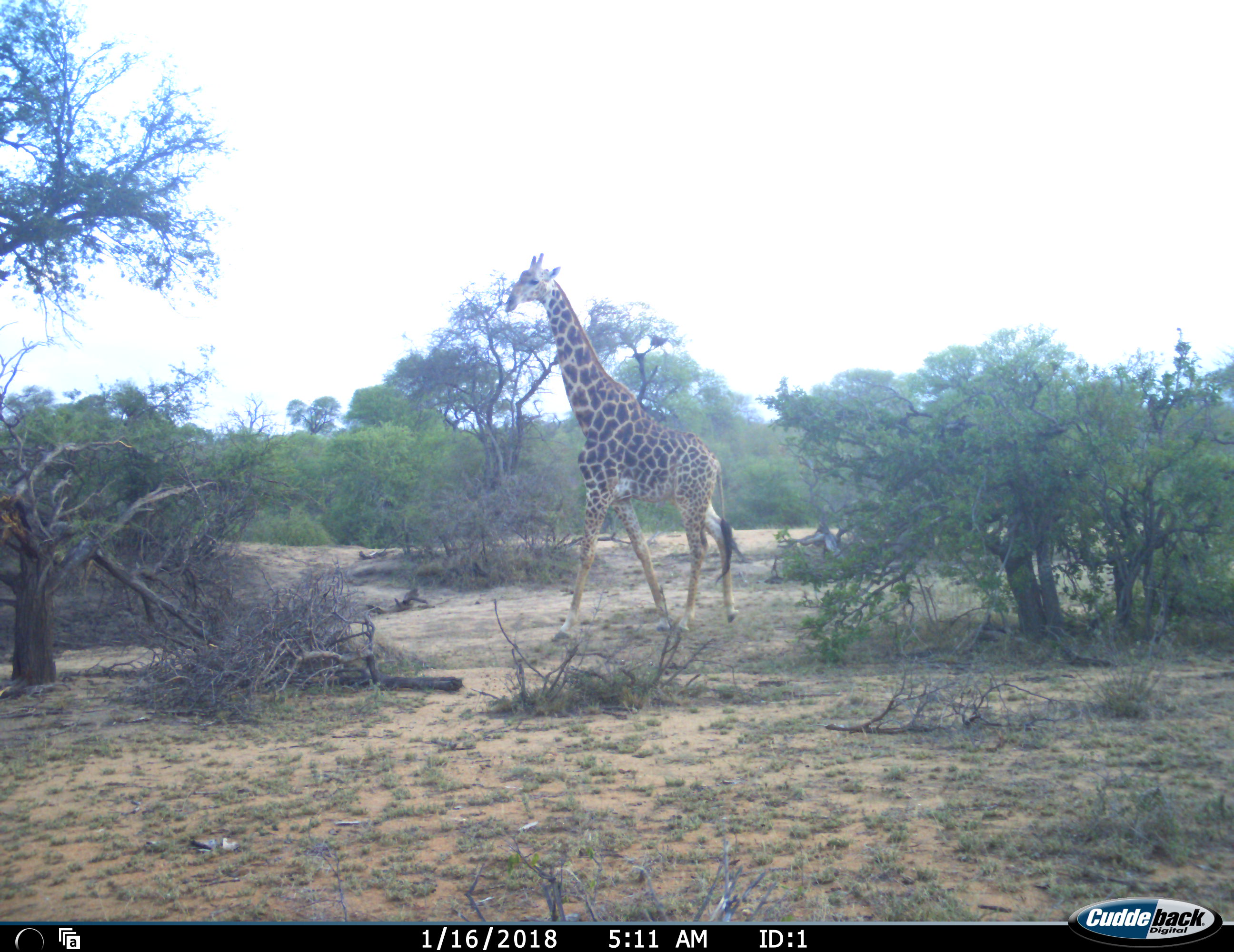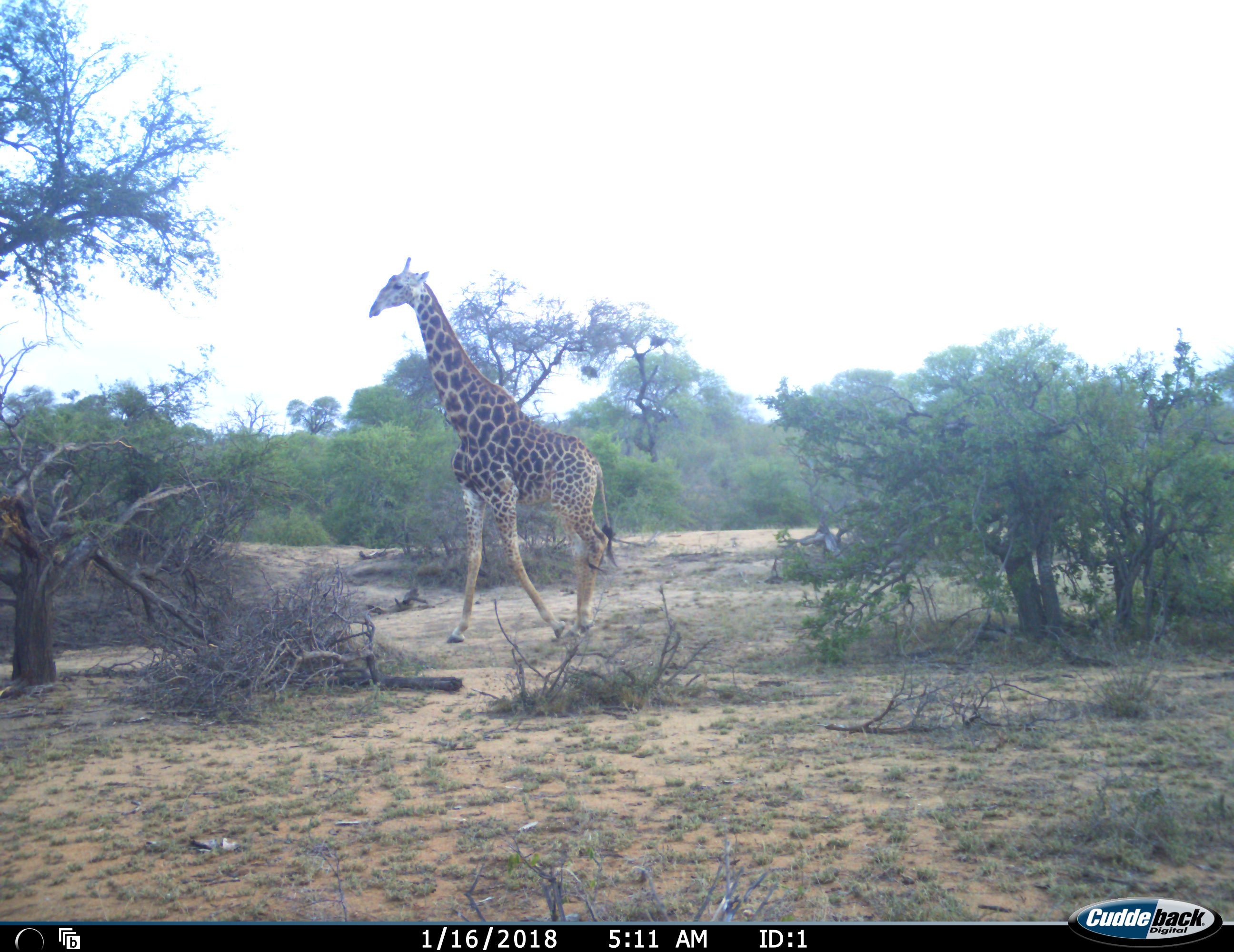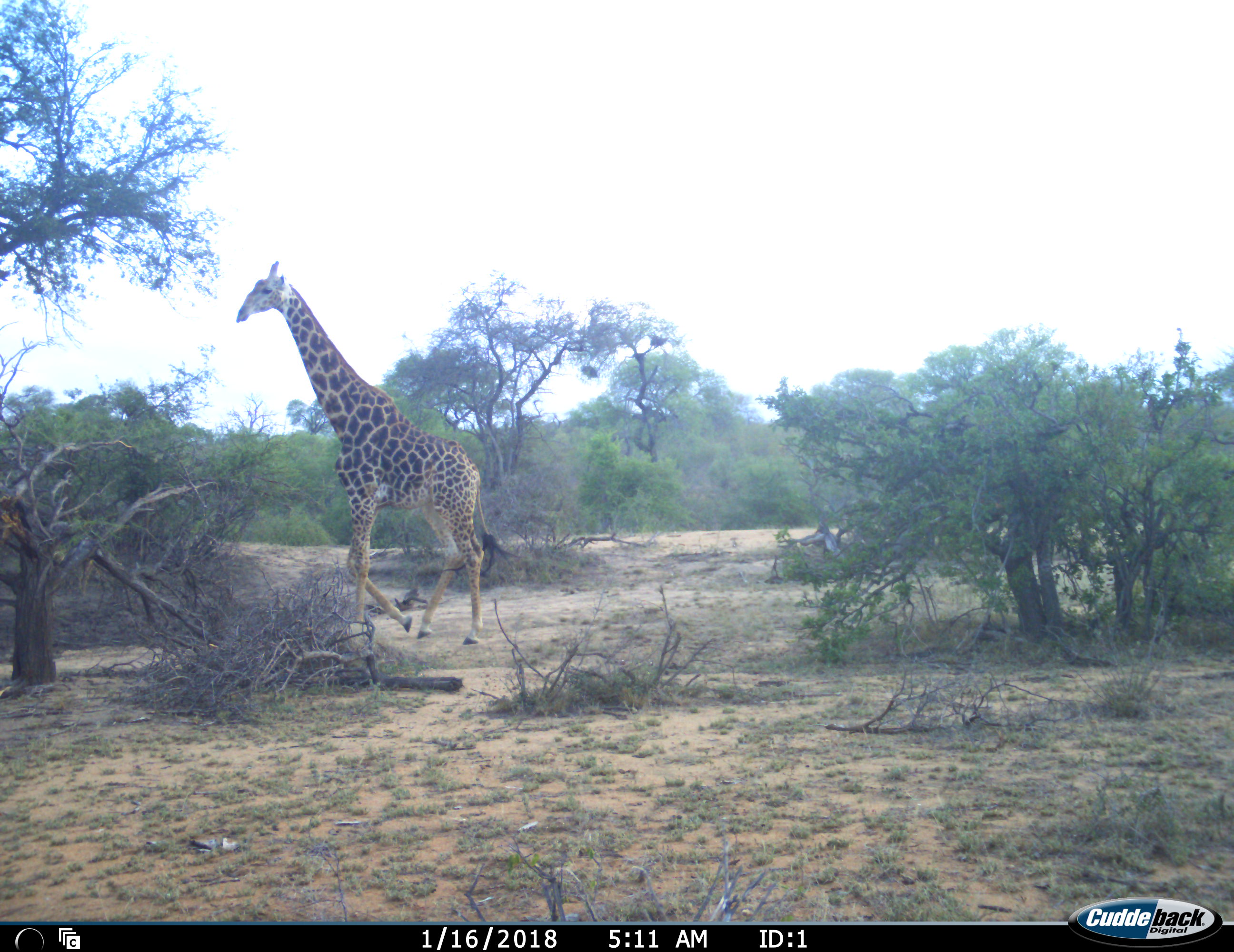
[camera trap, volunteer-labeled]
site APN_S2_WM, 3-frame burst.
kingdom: Animalia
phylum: Chordata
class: Mammalia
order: Artiodactyla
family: Giraffidae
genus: Giraffa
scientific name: Giraffa camelopardalis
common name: giraffe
Giraffe (Giraffa camelopardalis), count 1. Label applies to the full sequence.